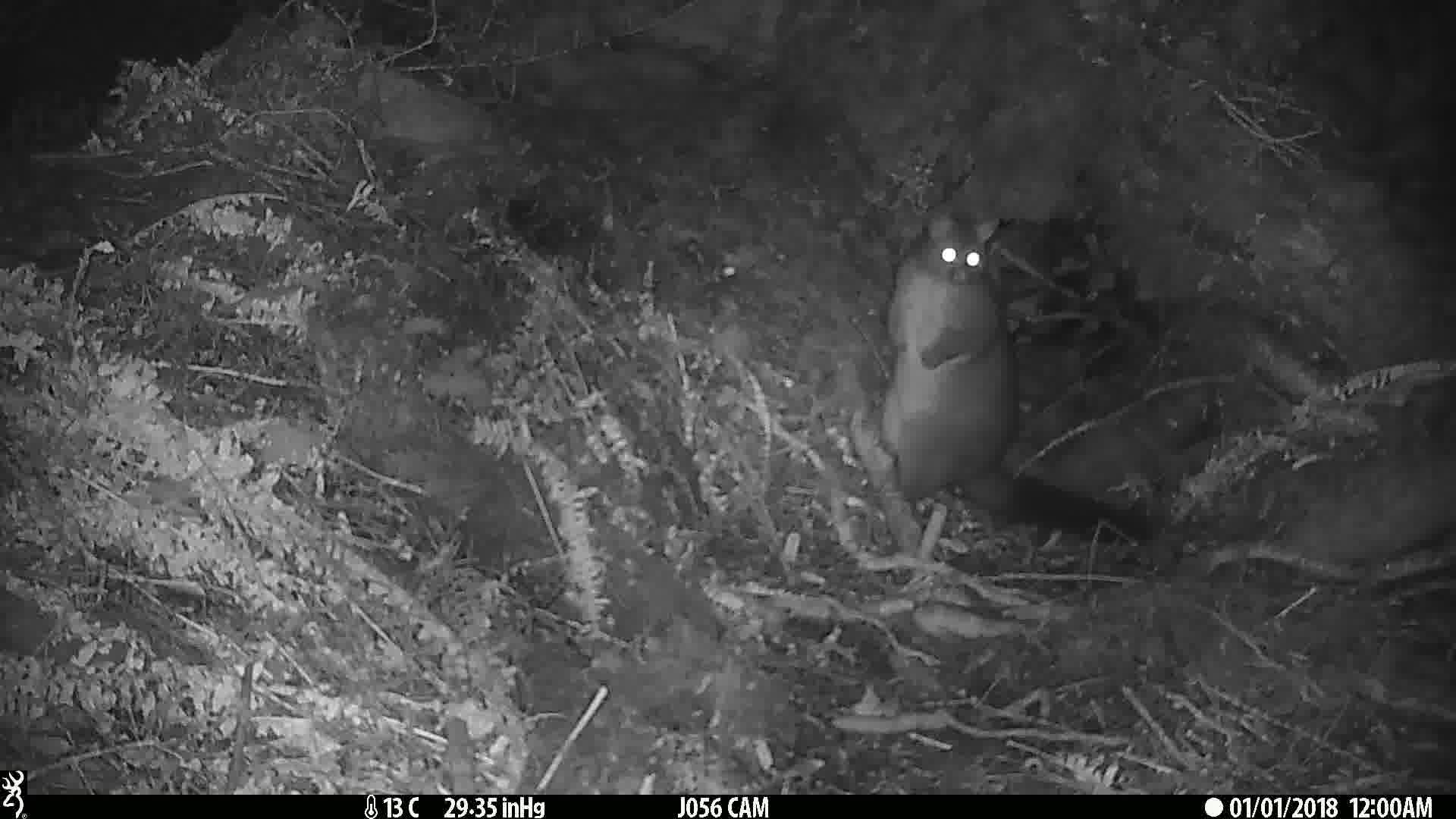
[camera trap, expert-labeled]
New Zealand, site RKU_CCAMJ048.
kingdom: Animalia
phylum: Chordata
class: Mammalia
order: Diprotodontia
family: Phalangeridae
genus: Trichosurus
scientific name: Trichosurus vulpecula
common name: common brushtail possum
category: possum